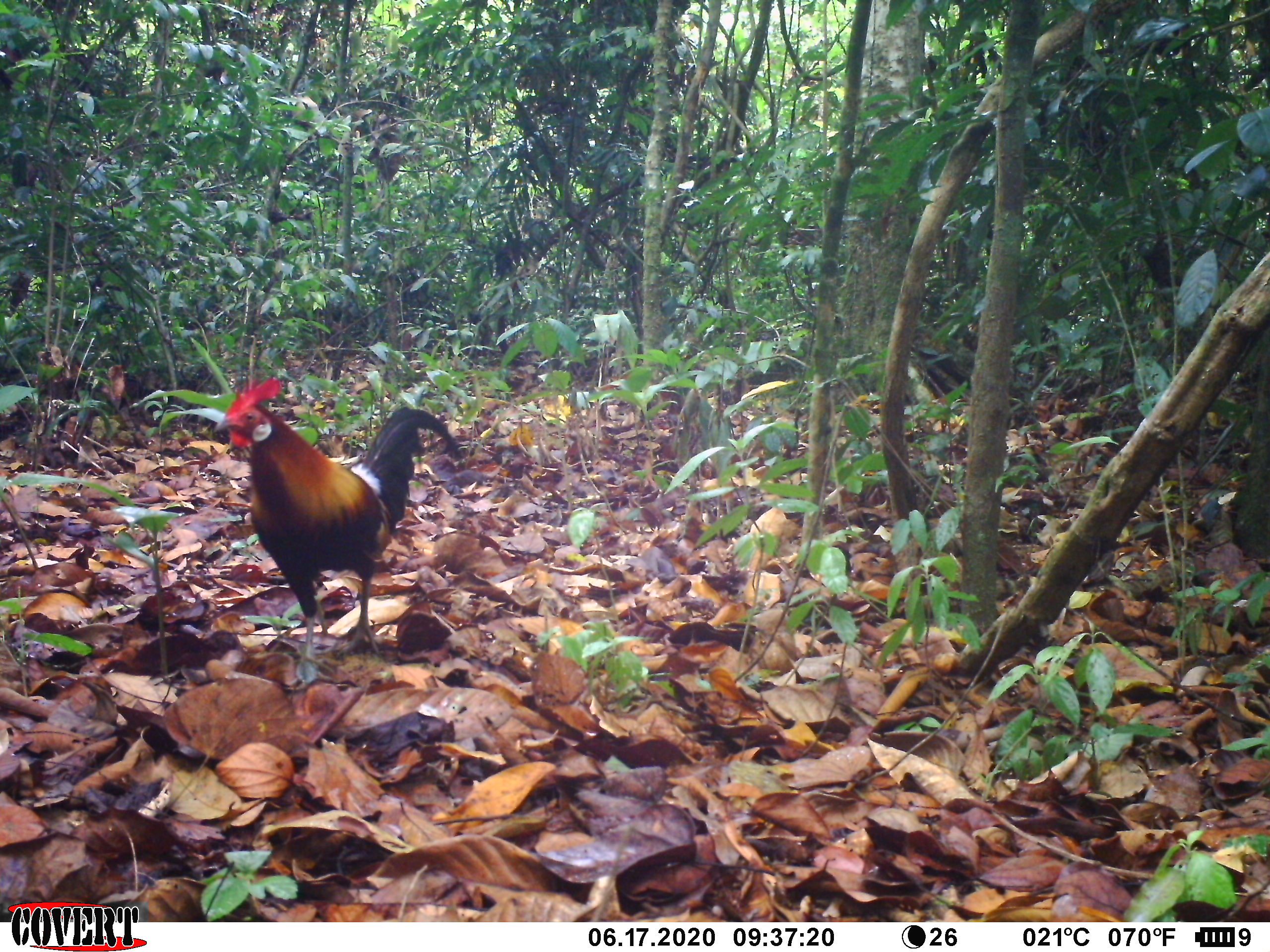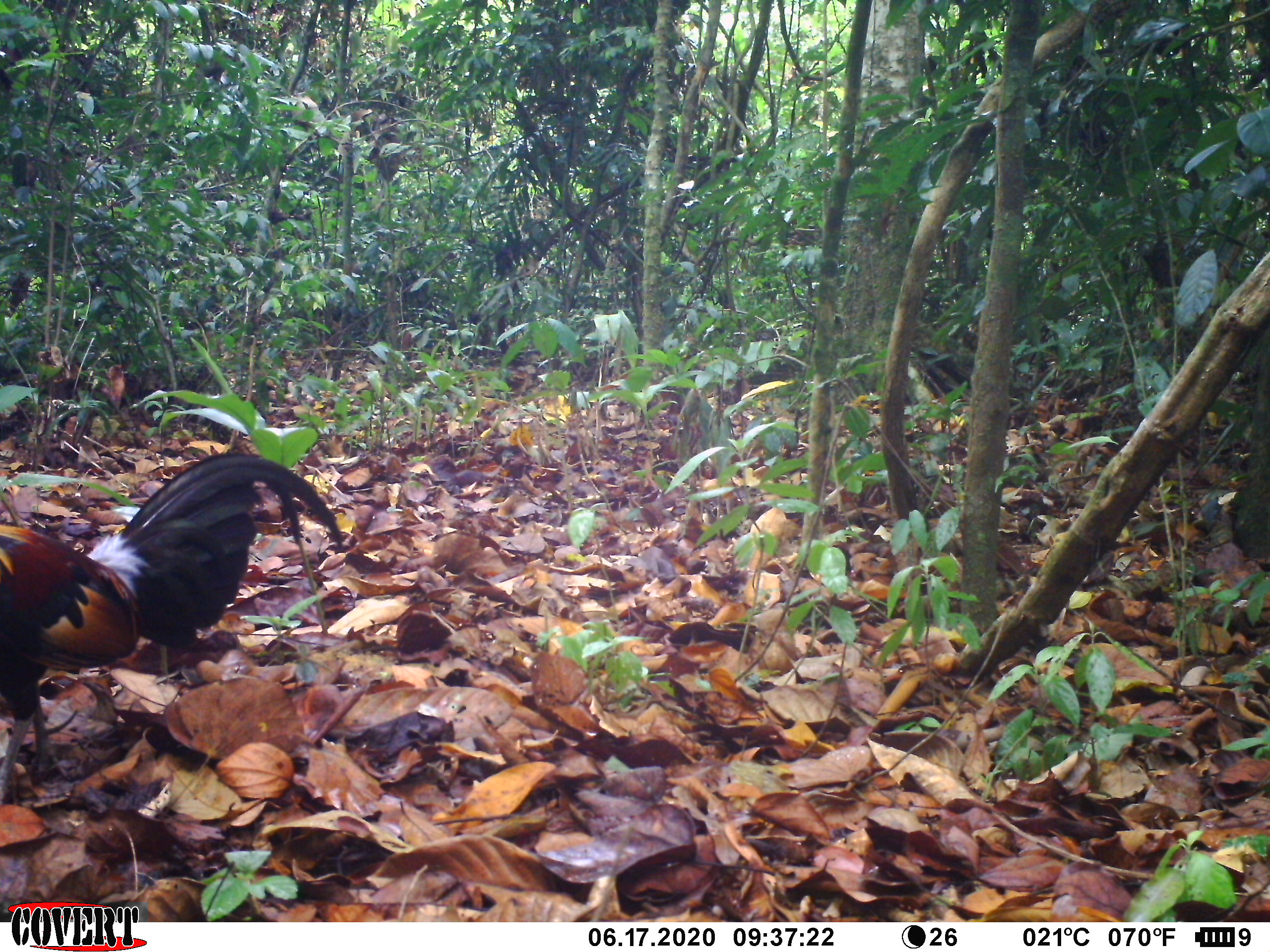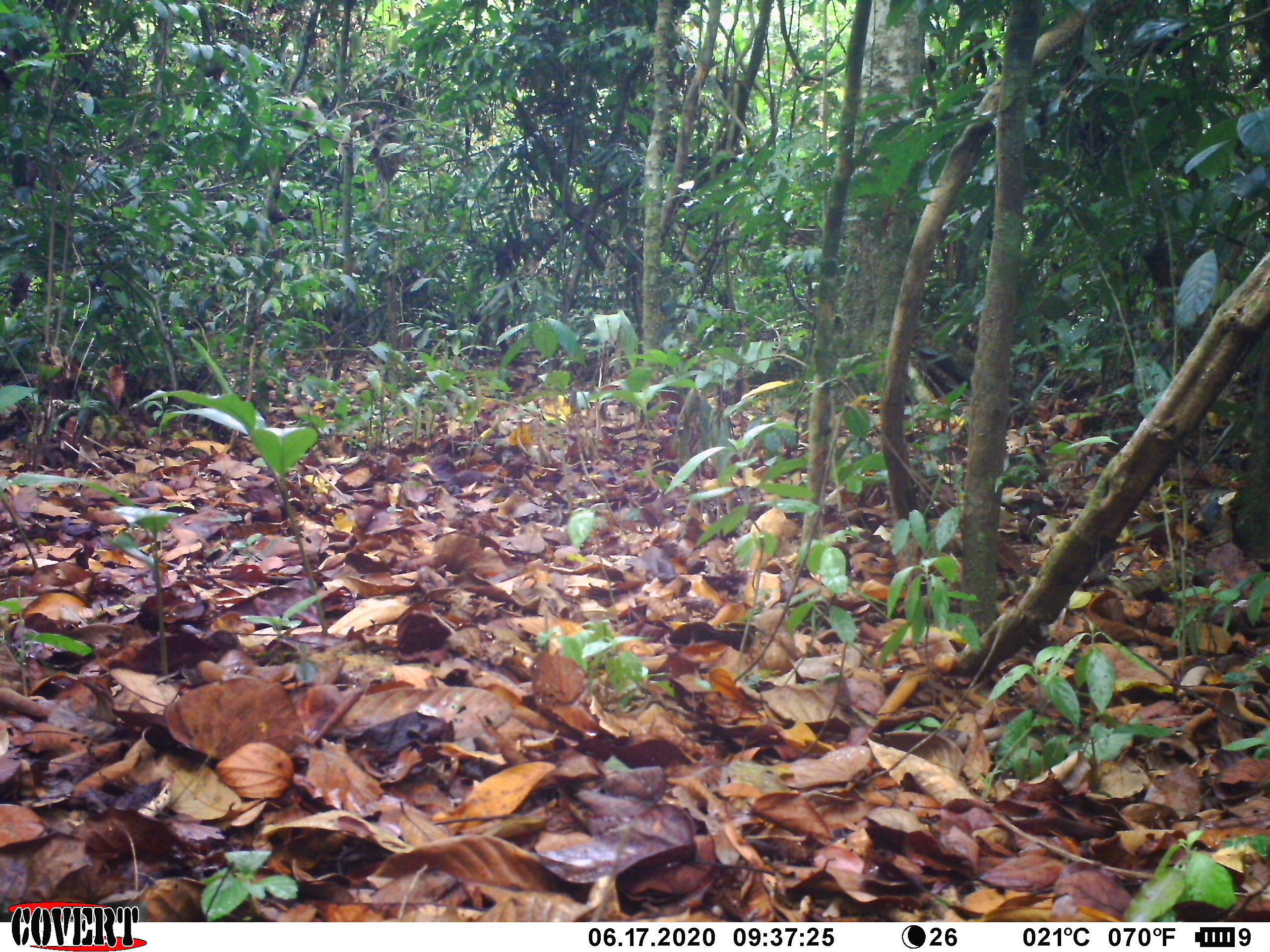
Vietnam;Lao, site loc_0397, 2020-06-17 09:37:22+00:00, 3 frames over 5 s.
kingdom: Animalia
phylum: Chordata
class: Aves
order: Galliformes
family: Phasianidae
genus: Gallus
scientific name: Gallus gallus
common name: red junglefowl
Red junglefowl (Gallus gallus). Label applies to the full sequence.